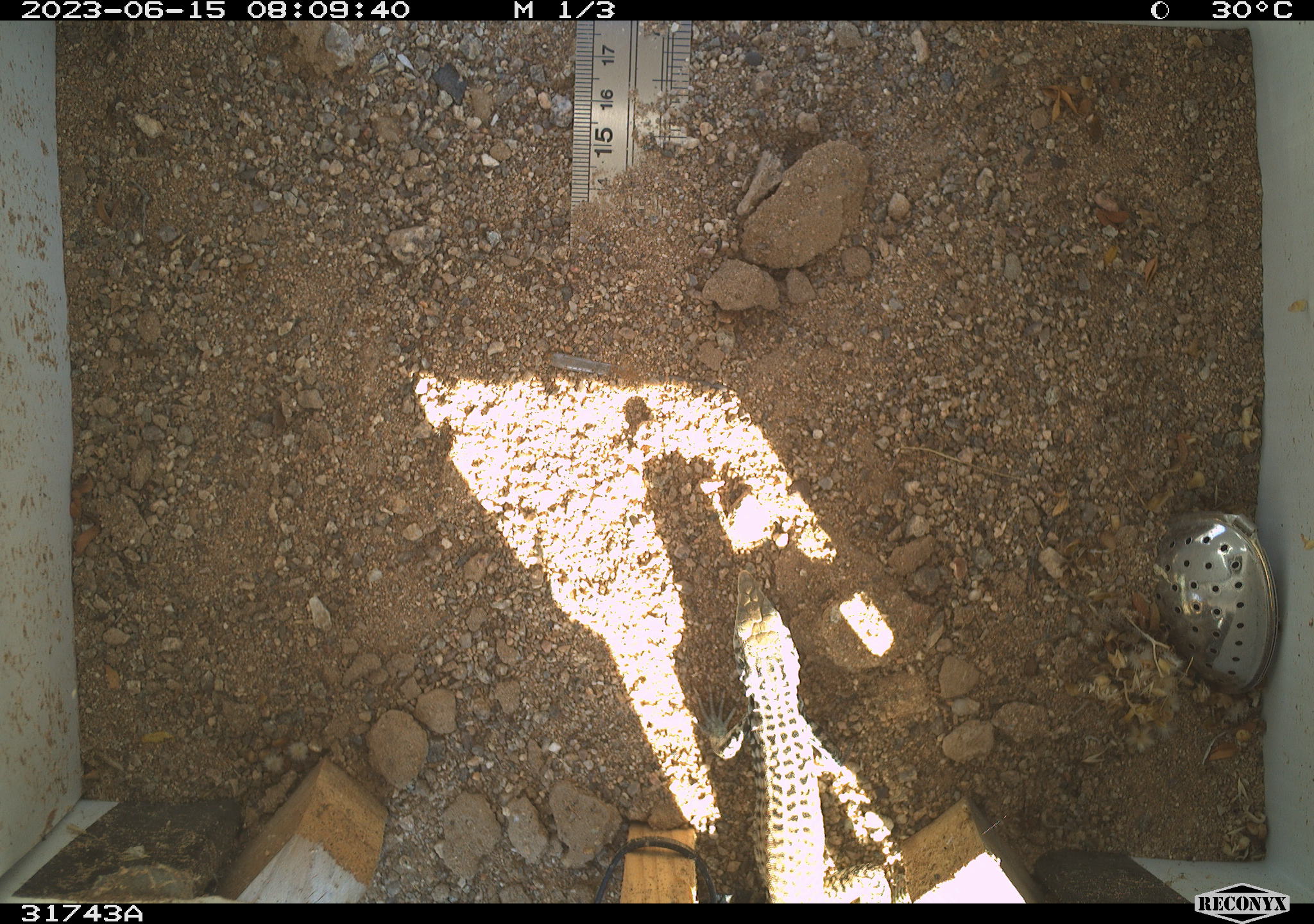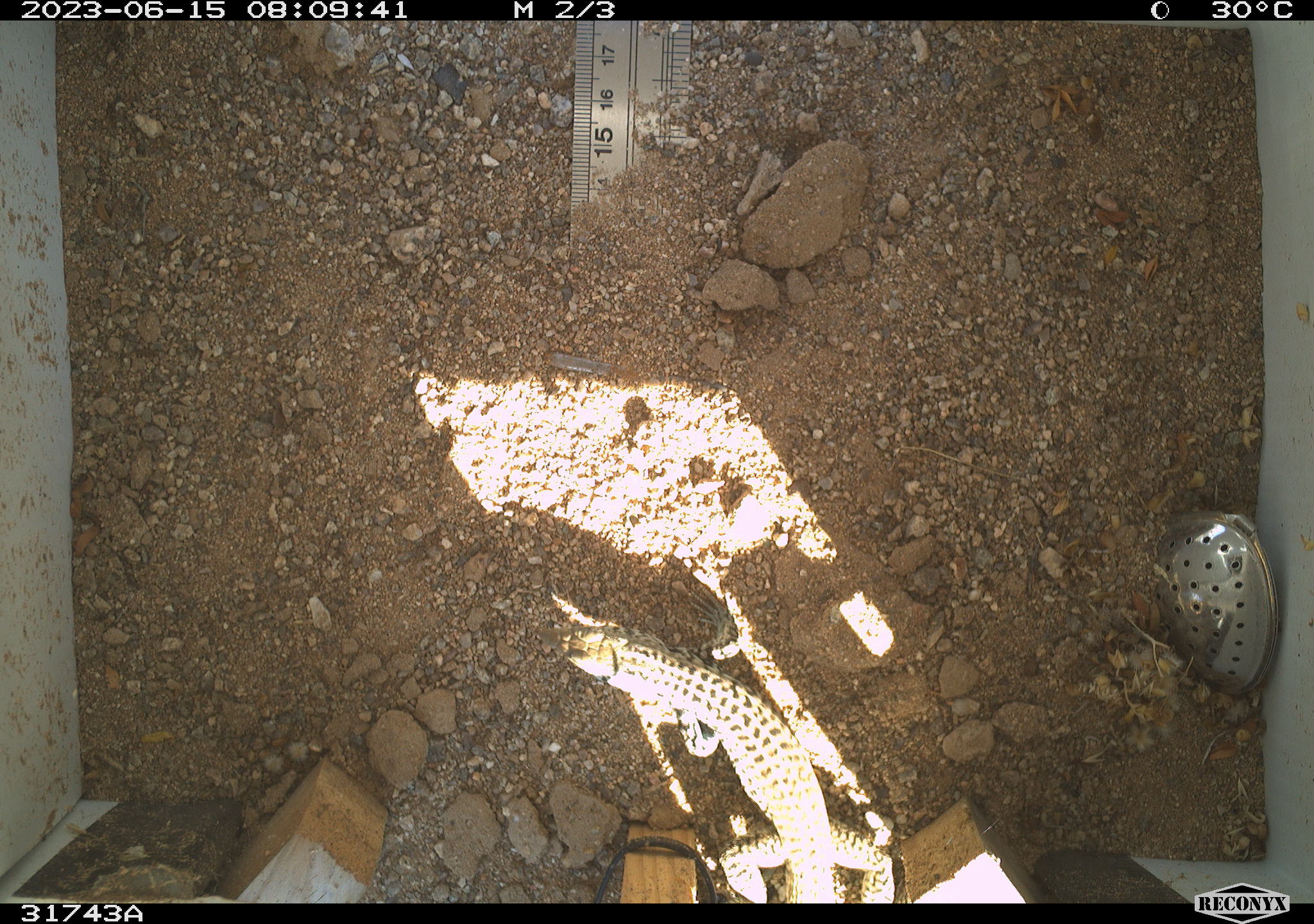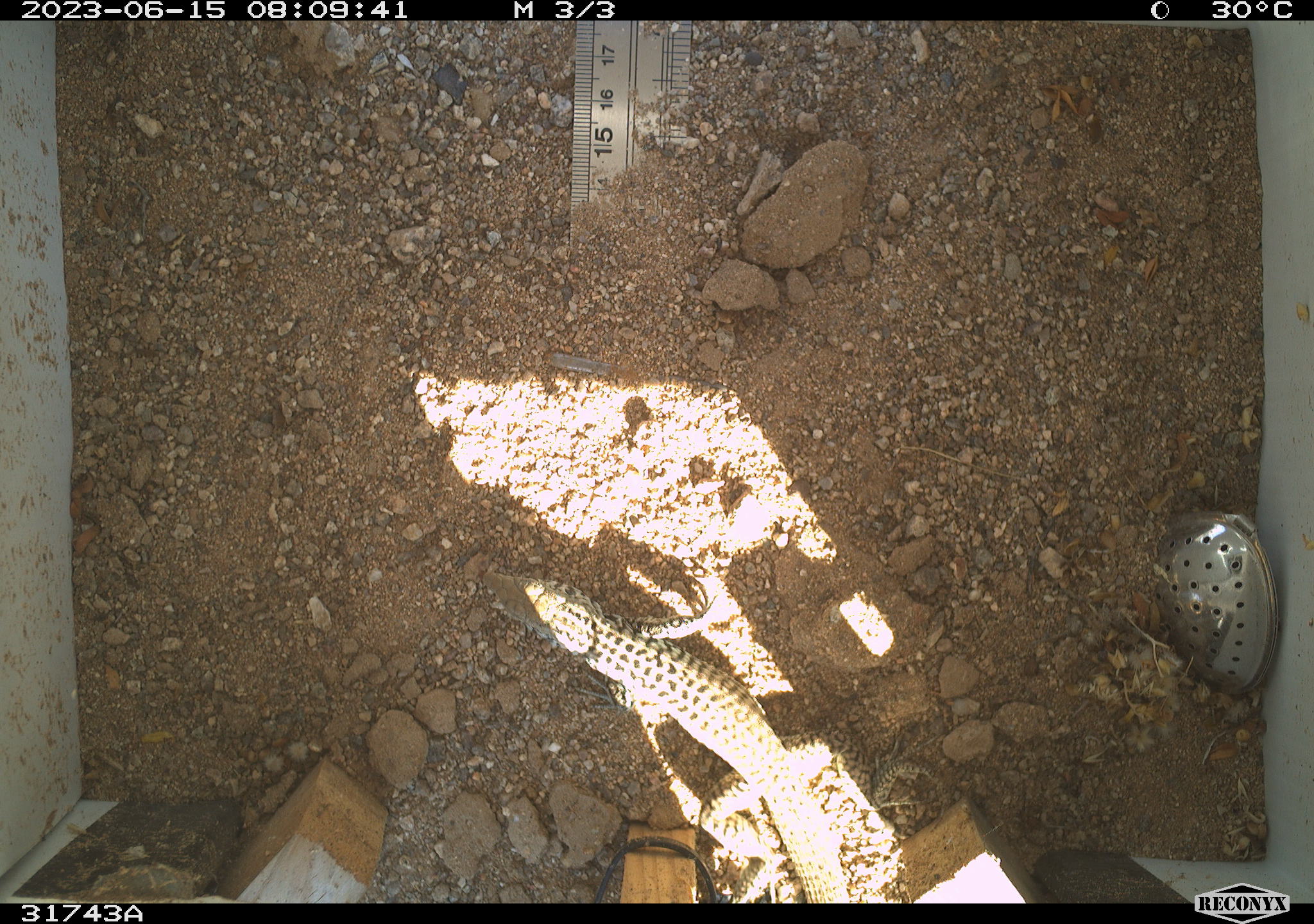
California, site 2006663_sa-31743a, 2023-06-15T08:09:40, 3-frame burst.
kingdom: Animalia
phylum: Chordata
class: Reptilia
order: Squamata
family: Teiidae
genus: Aspidoscelis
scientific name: Aspidoscelis tigris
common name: western whiptail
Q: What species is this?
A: Western whiptail (Aspidoscelis tigris).